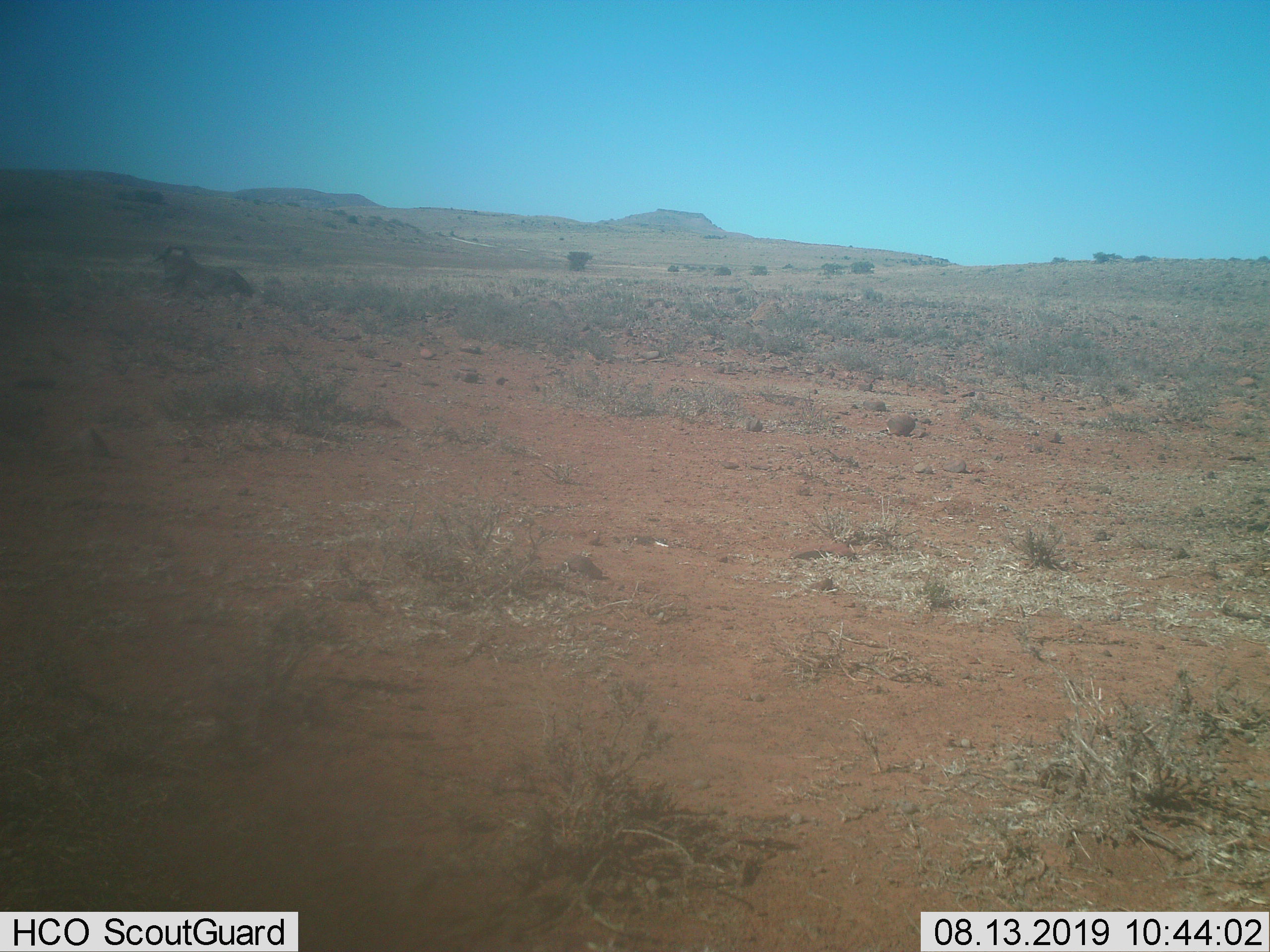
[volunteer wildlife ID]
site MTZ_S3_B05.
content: unidentified animal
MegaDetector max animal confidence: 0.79